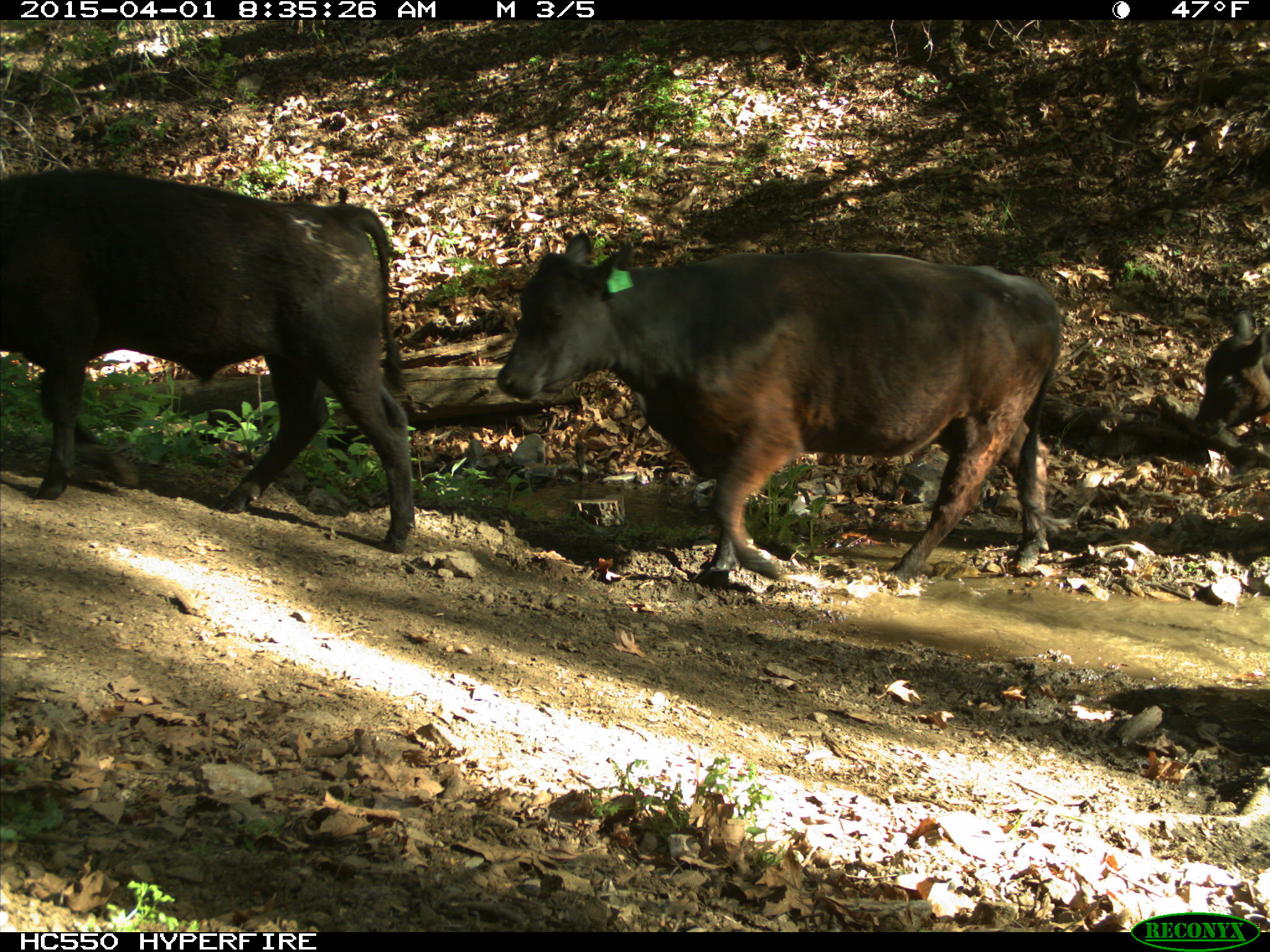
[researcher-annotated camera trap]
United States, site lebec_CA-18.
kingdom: Animalia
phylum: Chordata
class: Mammalia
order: Artiodactyla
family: Bovidae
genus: Bos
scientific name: Bos taurus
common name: domestic cow